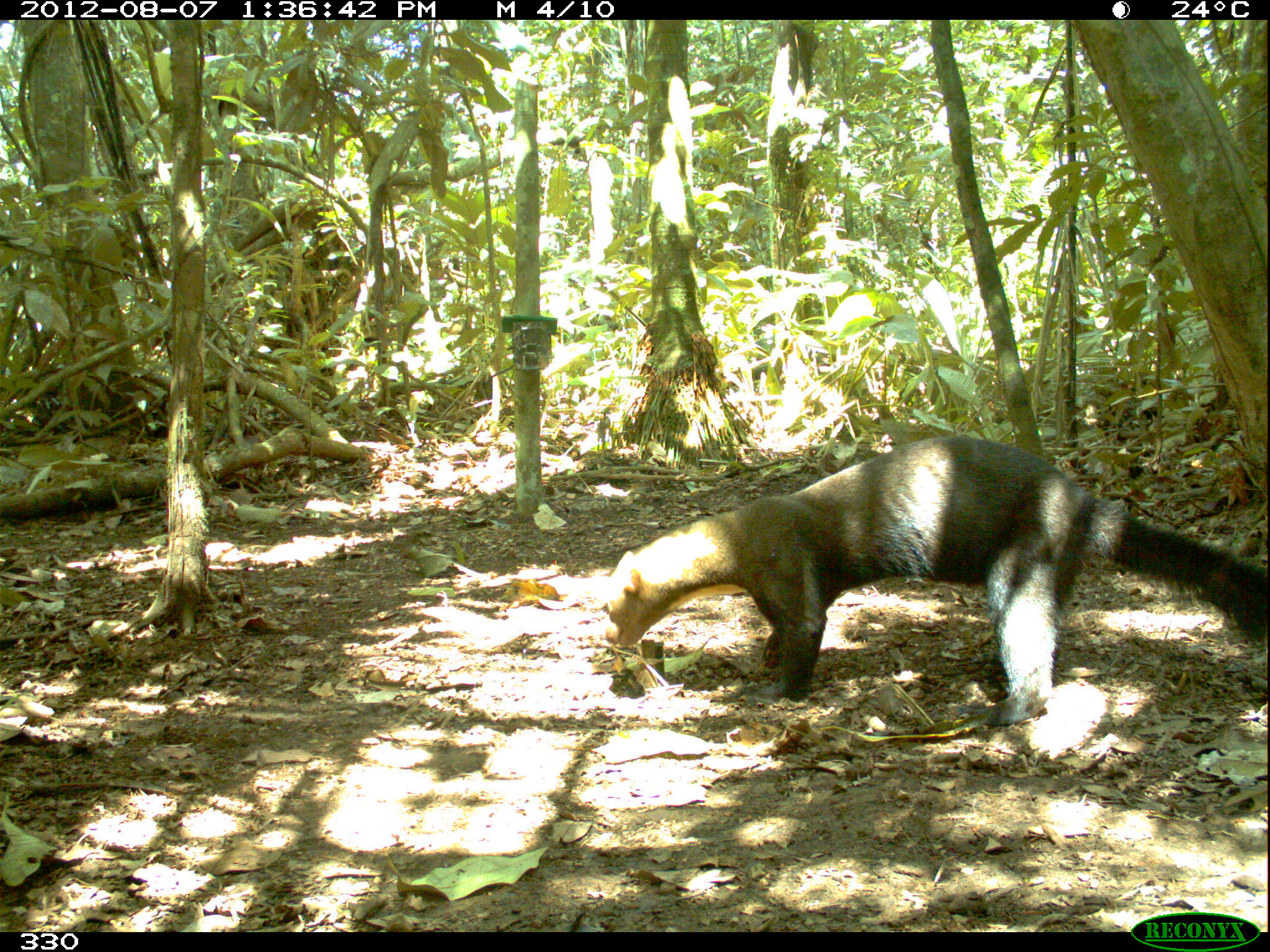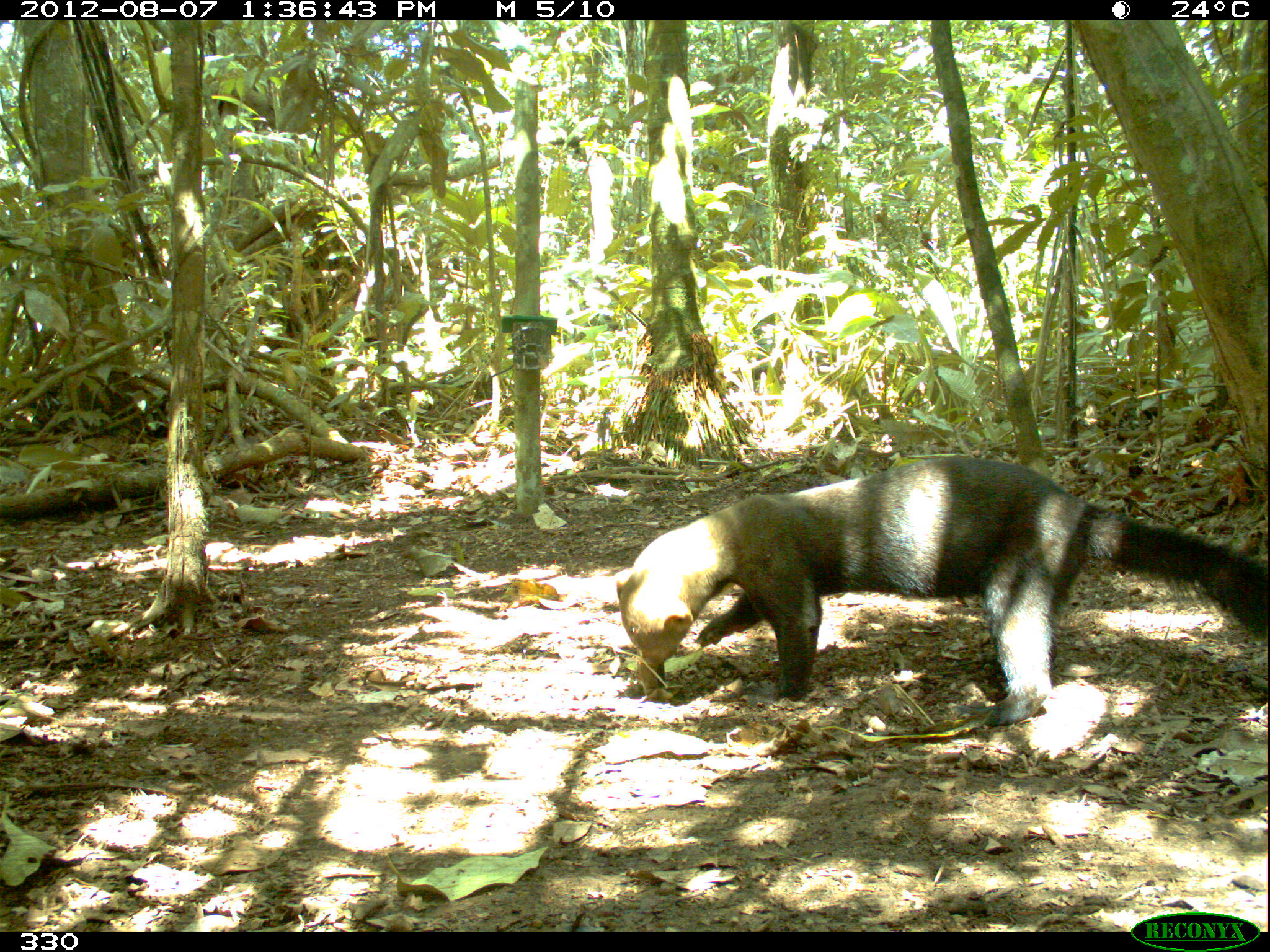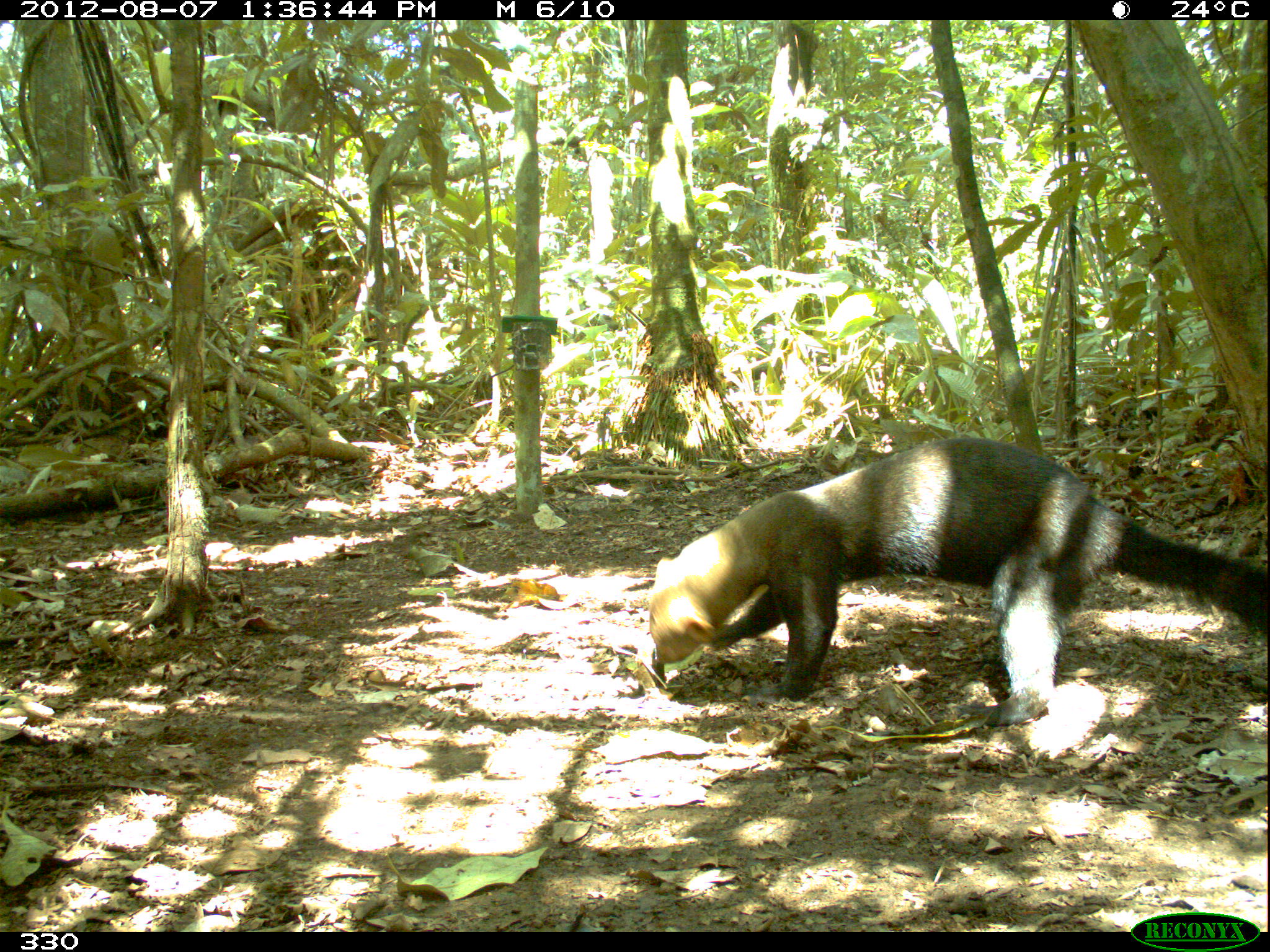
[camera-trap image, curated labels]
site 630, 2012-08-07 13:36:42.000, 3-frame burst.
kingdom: Animalia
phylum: Chordata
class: Mammalia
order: Carnivora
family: Mustelidae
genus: Eira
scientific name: Eira barbara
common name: tayra